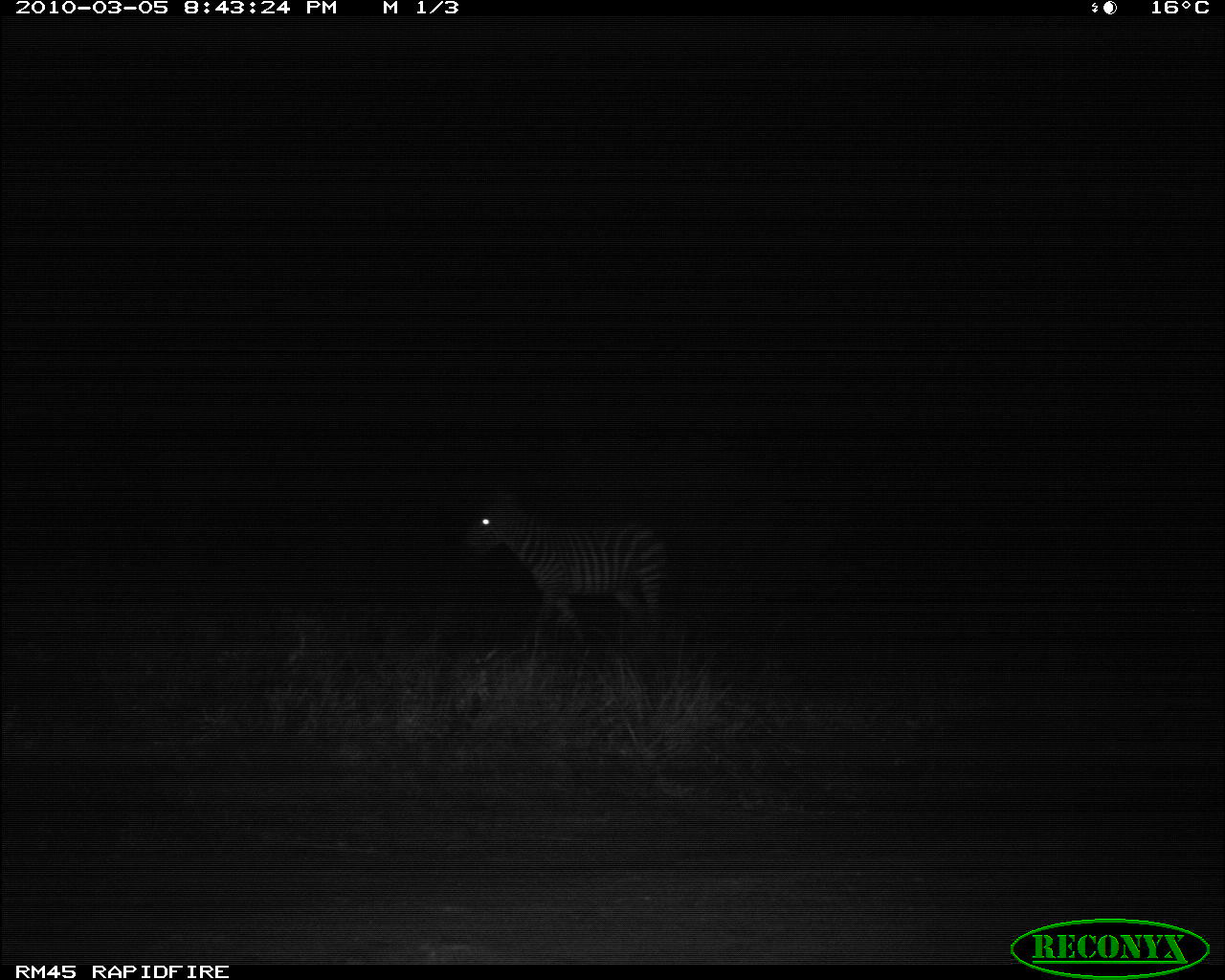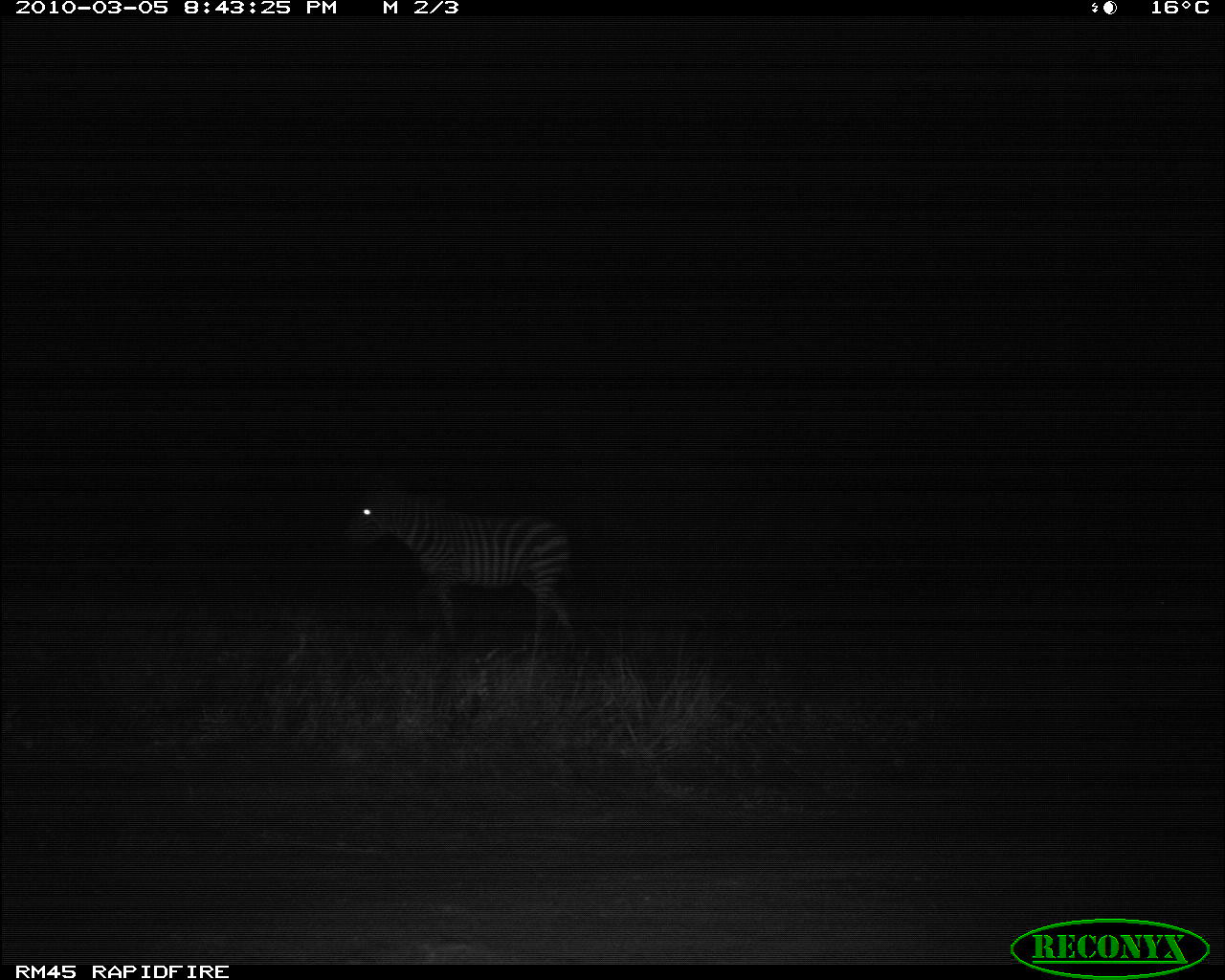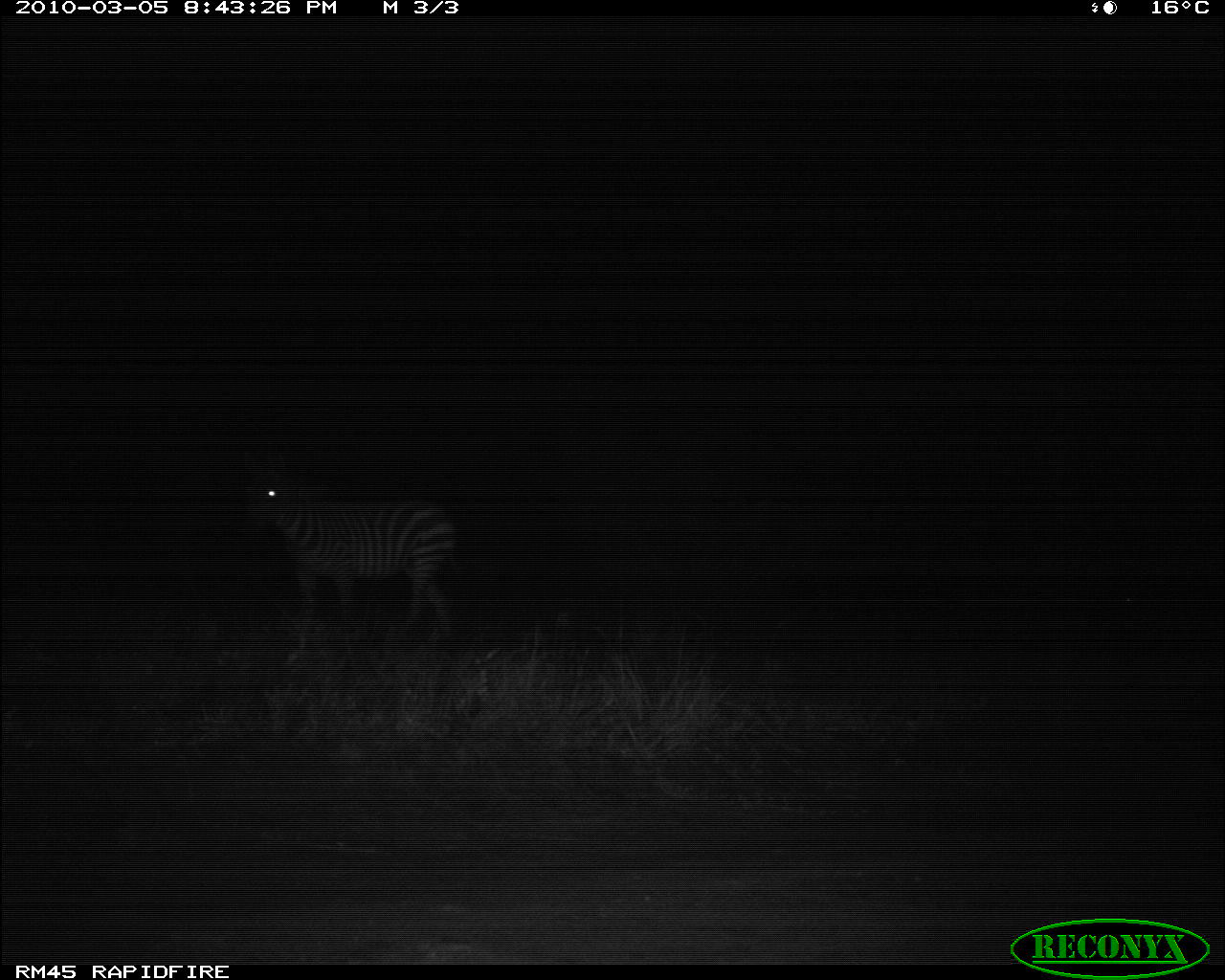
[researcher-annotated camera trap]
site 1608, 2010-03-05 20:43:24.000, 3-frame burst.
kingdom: Animalia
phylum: Chordata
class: Mammalia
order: Perissodactyla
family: Equidae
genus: Equus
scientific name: Equus quagga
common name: plains zebra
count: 1